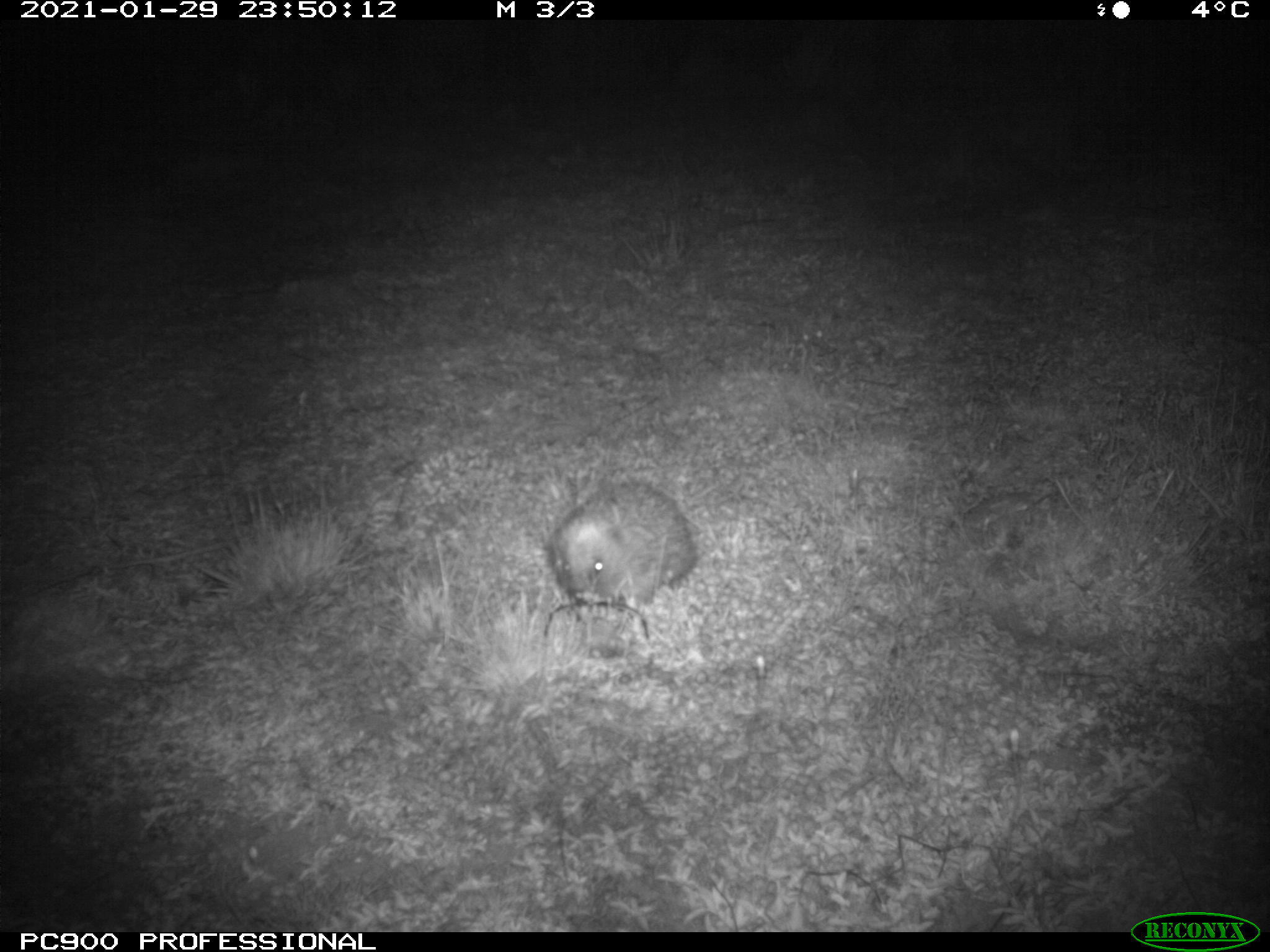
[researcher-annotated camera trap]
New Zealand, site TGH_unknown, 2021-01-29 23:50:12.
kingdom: Animalia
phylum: Chordata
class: Mammalia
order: Eulipotyphla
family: Erinaceidae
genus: Erinaceus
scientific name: Erinaceus europaeus europaeus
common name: european hedgehog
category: hedgehog